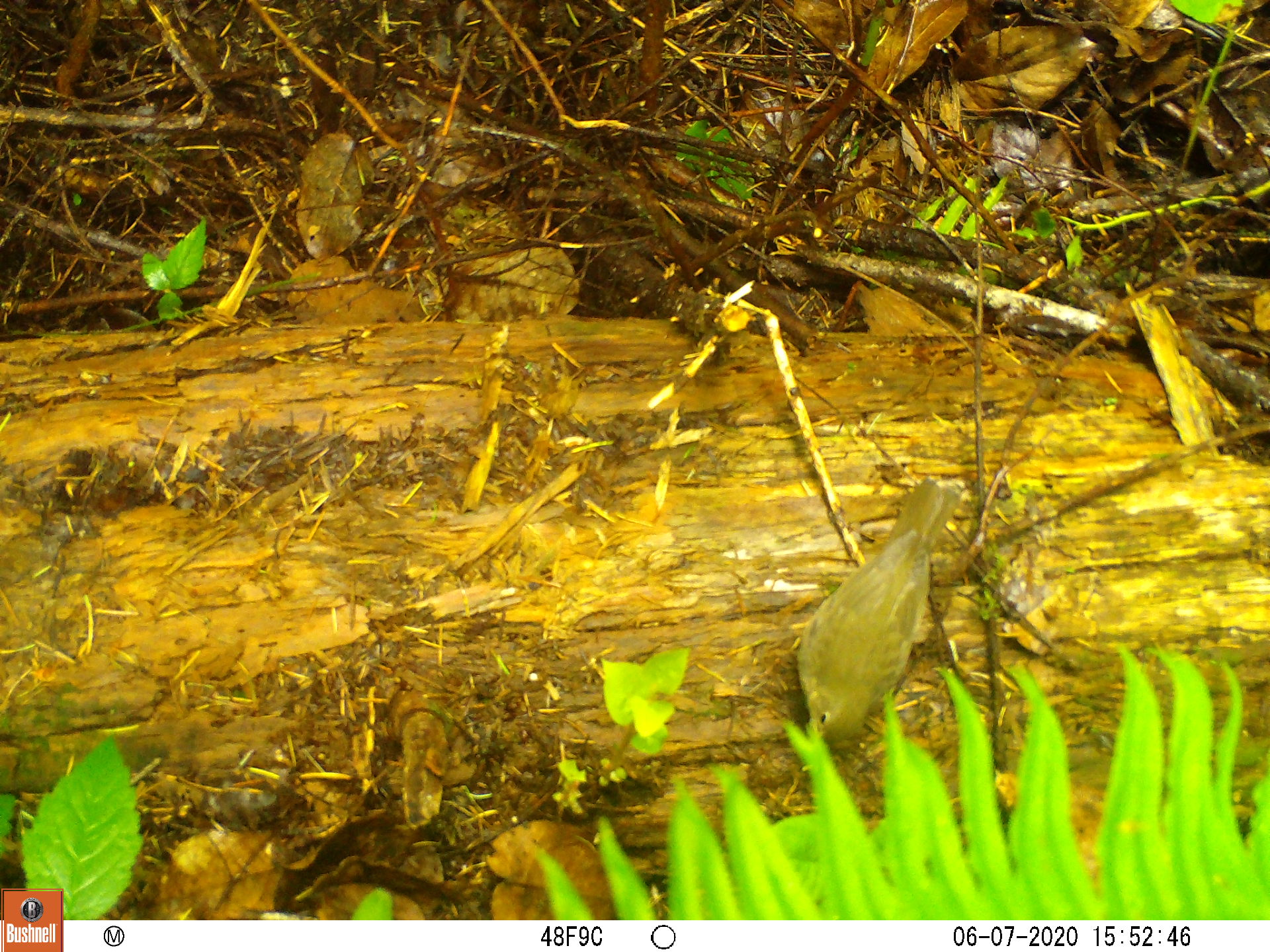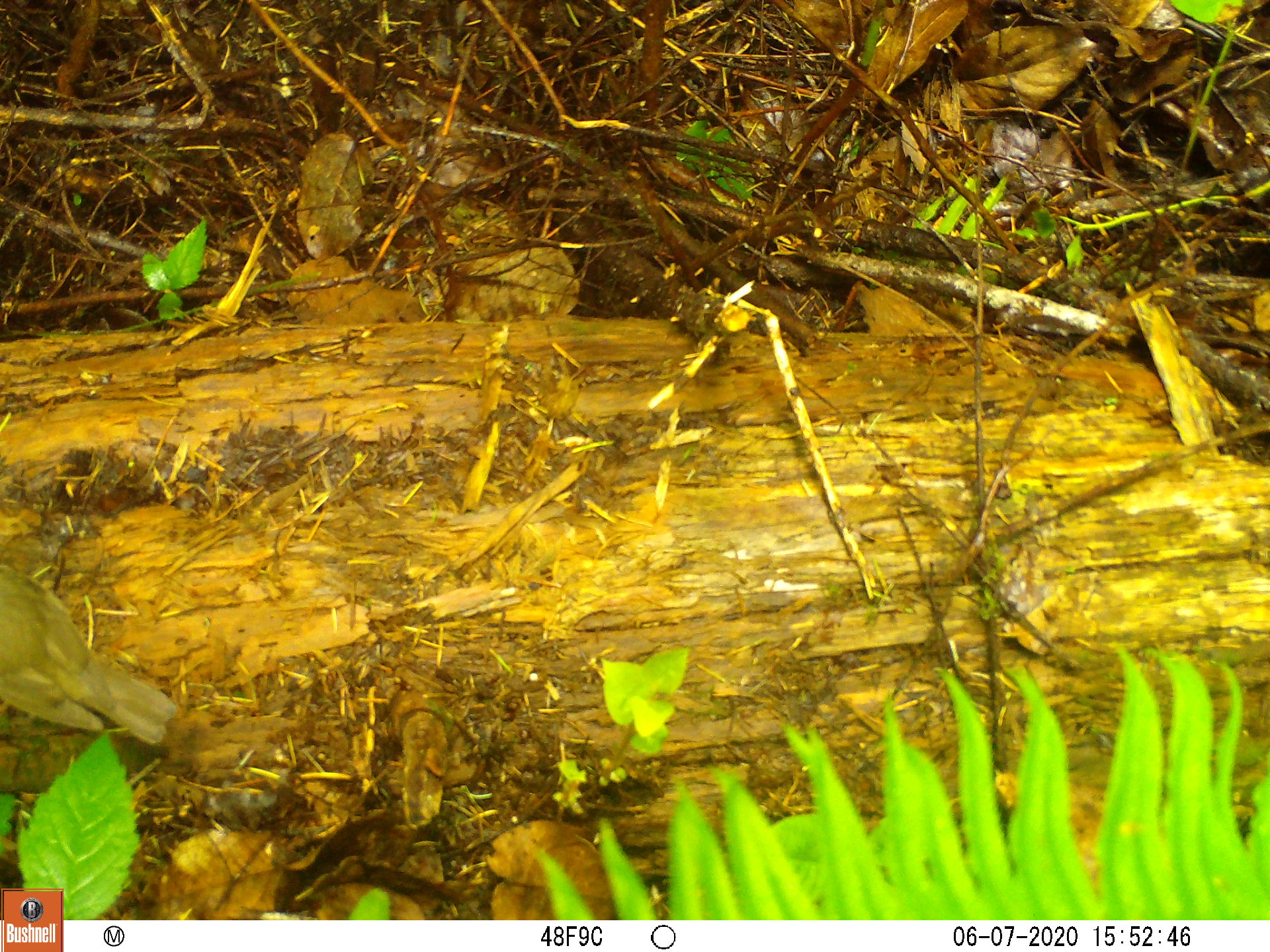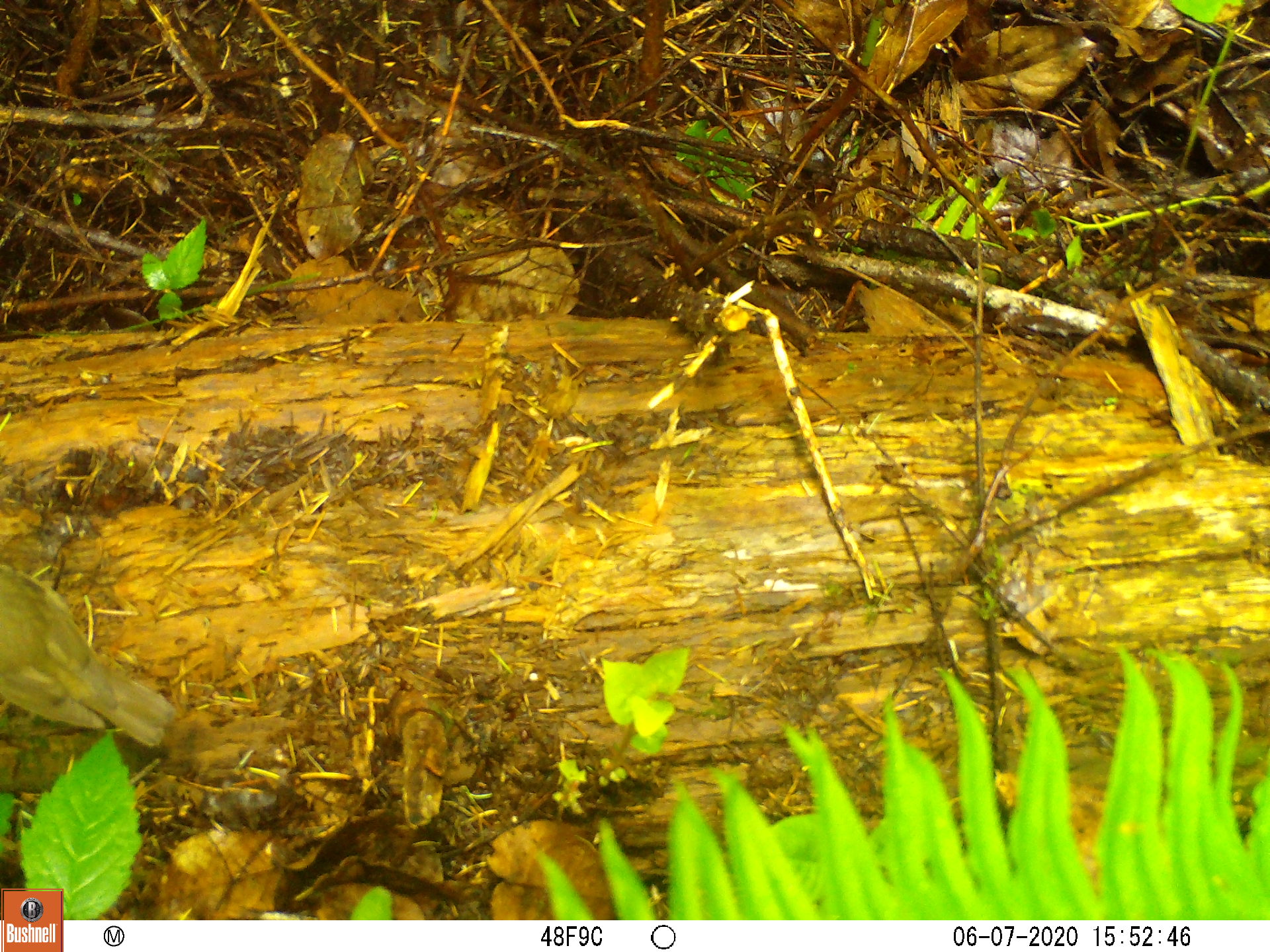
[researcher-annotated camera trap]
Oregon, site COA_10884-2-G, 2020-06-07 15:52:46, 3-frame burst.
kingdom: Animalia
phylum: Chordata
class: Aves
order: Passeriformes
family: Turdidae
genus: Catharus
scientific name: Catharus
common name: brown thrushes and nightingale-thrushes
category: catharus species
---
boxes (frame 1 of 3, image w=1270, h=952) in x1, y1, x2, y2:
catharus species: 798, 477, 965, 739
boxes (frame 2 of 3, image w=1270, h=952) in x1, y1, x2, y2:
catharus species: 1, 569, 178, 751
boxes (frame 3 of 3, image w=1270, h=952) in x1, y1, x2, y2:
catharus species: 1, 564, 174, 751